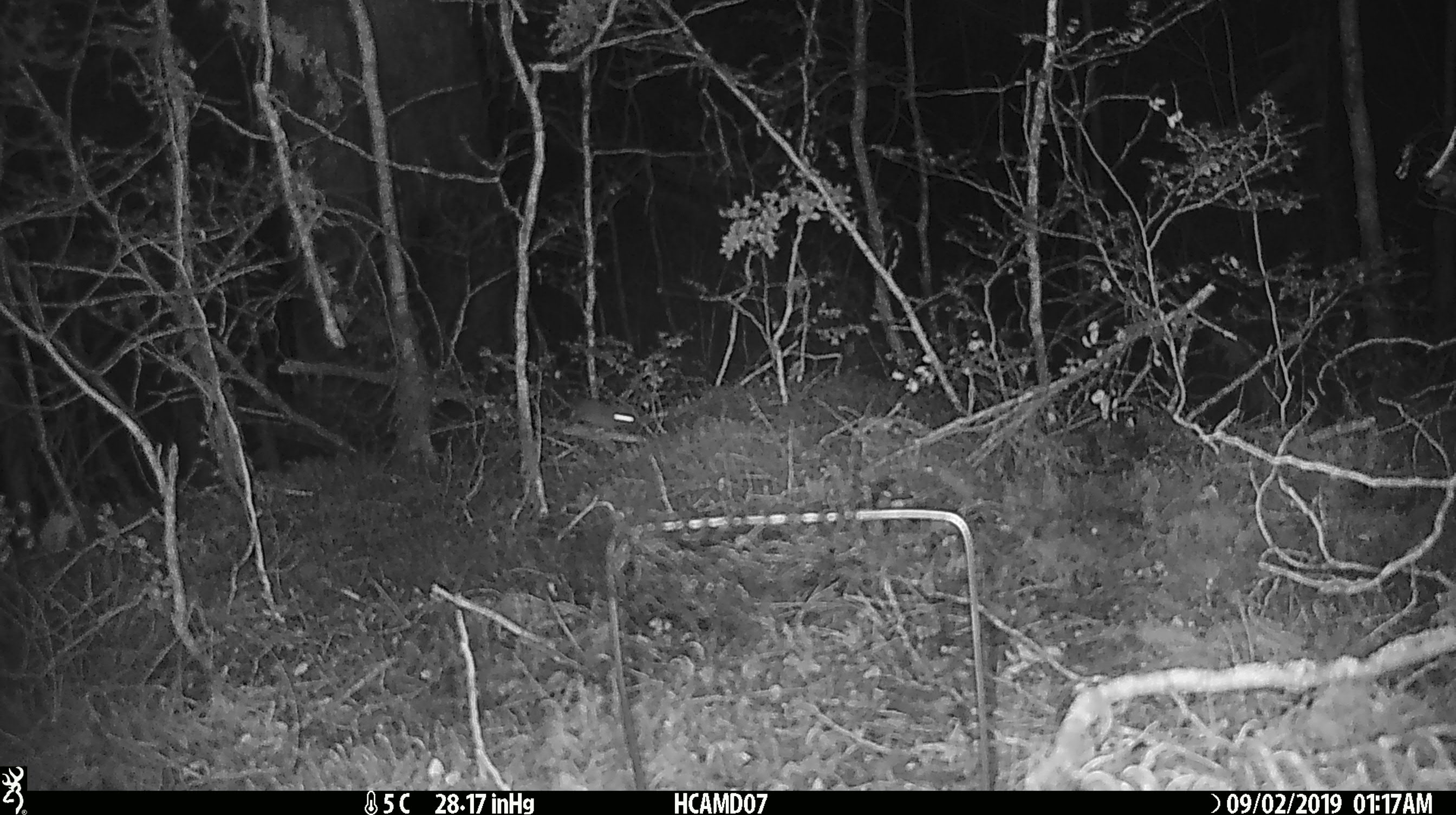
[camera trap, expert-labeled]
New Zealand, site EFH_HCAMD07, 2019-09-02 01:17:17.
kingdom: Animalia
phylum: Chordata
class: Mammalia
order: Rodentia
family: Muridae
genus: Mus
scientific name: Mus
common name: mouse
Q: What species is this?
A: Mouse (Mus).